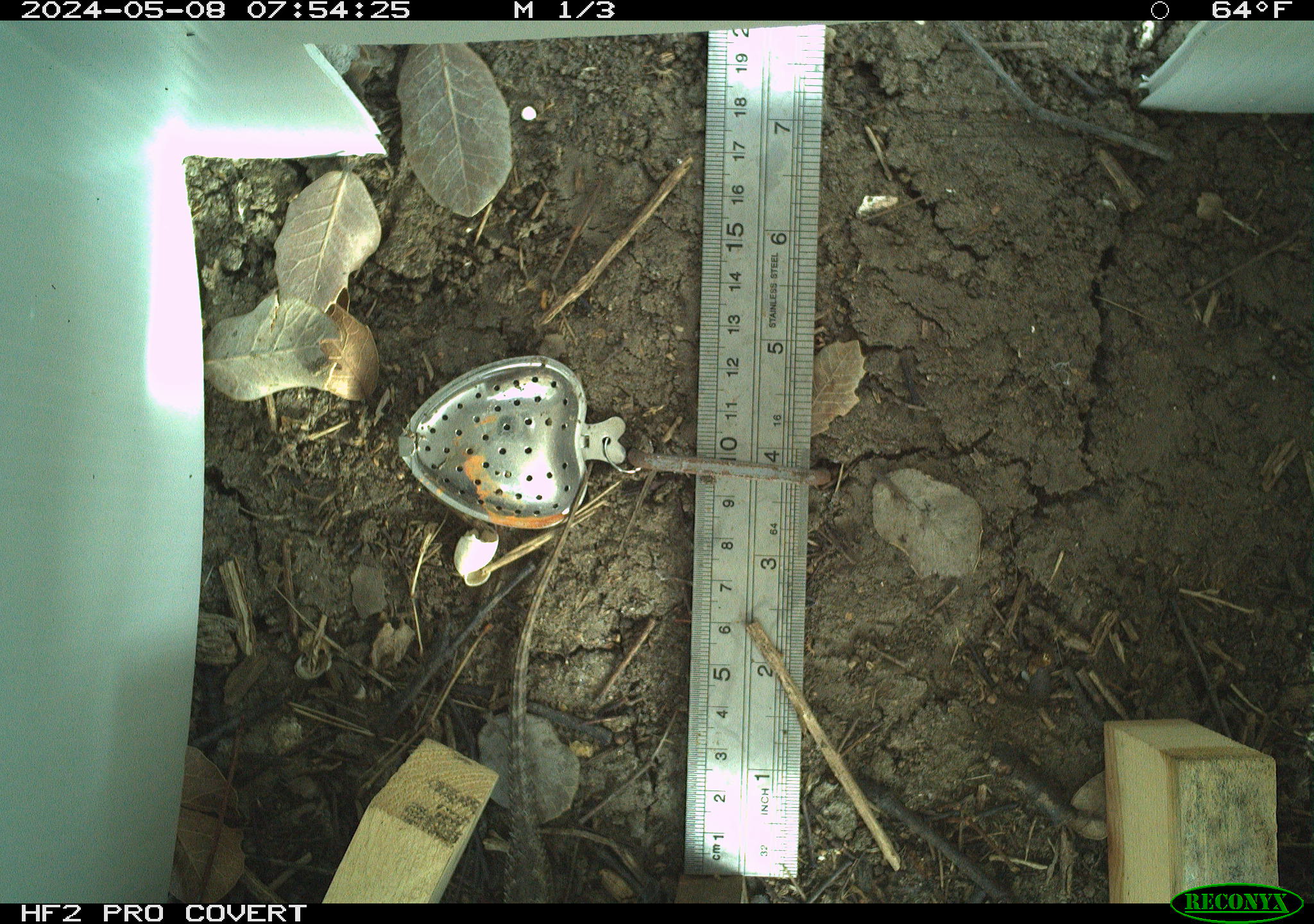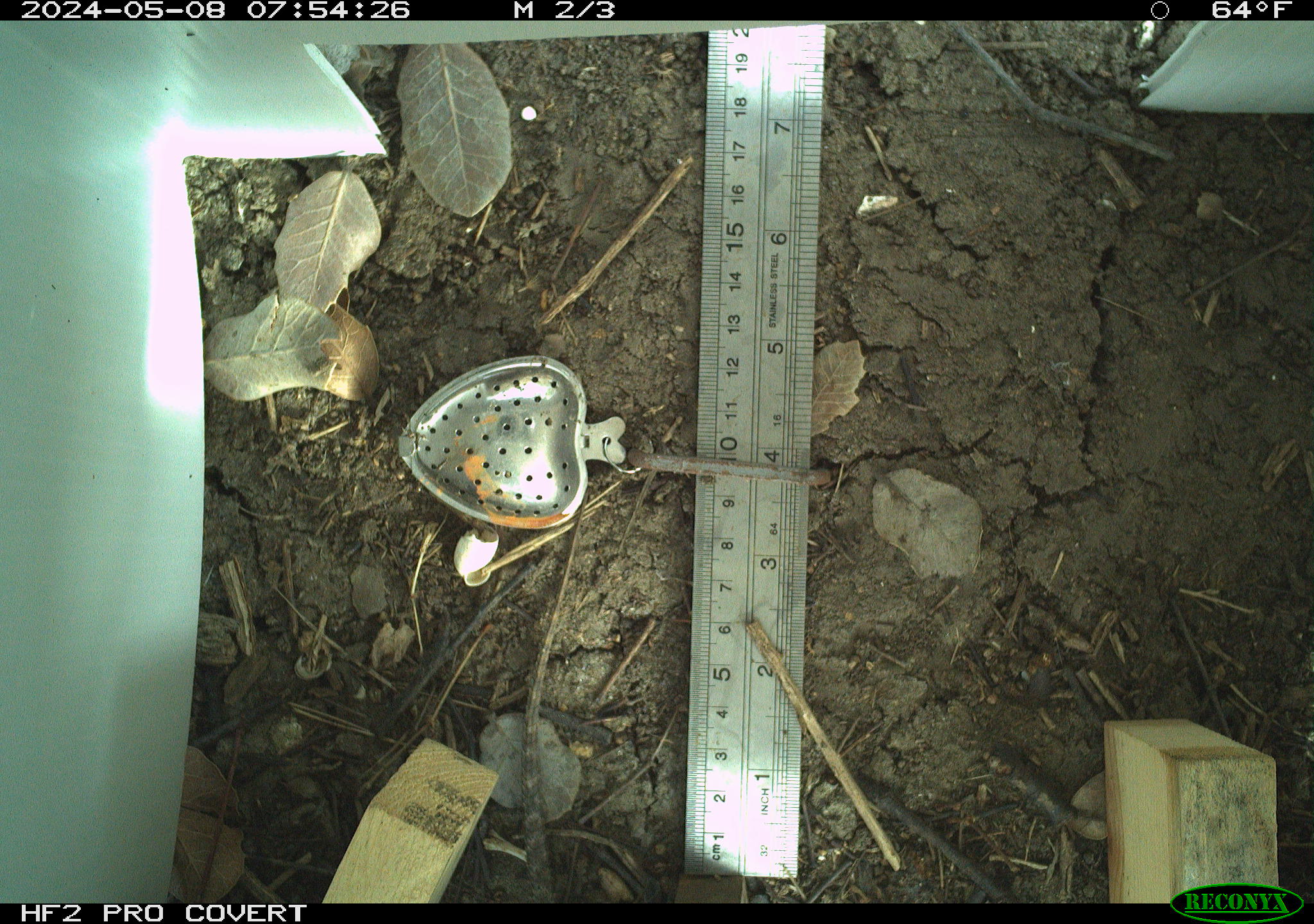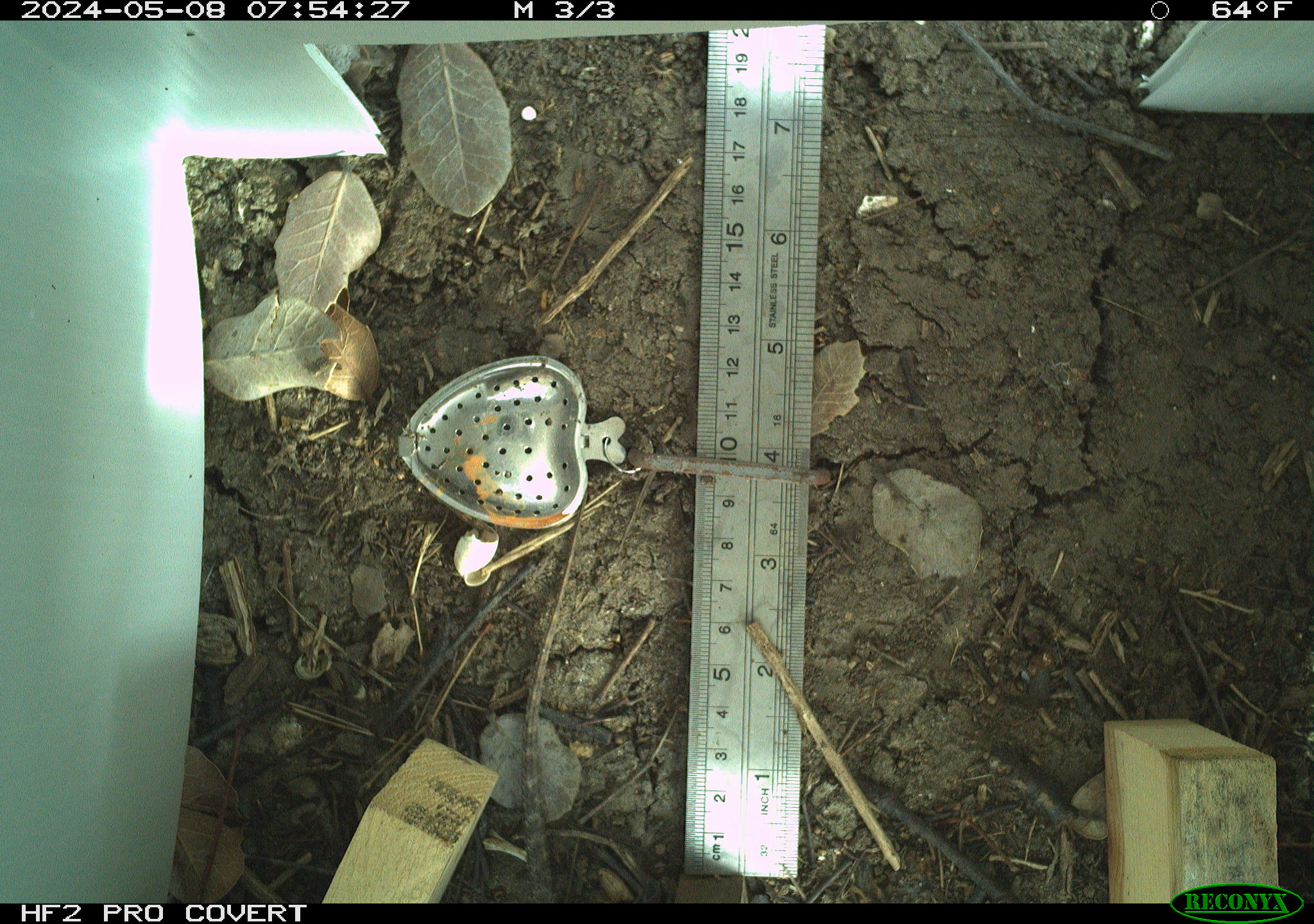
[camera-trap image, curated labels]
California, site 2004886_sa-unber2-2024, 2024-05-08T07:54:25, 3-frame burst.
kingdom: Animalia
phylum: Chordata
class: Reptilia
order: Squamata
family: Phrynosomatidae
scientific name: Phrynosomatidae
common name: phrynosomatid lizards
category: phrynosomatidae family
Phrynosomatidae family (phrynosomatid lizards) (Phrynosomatidae).